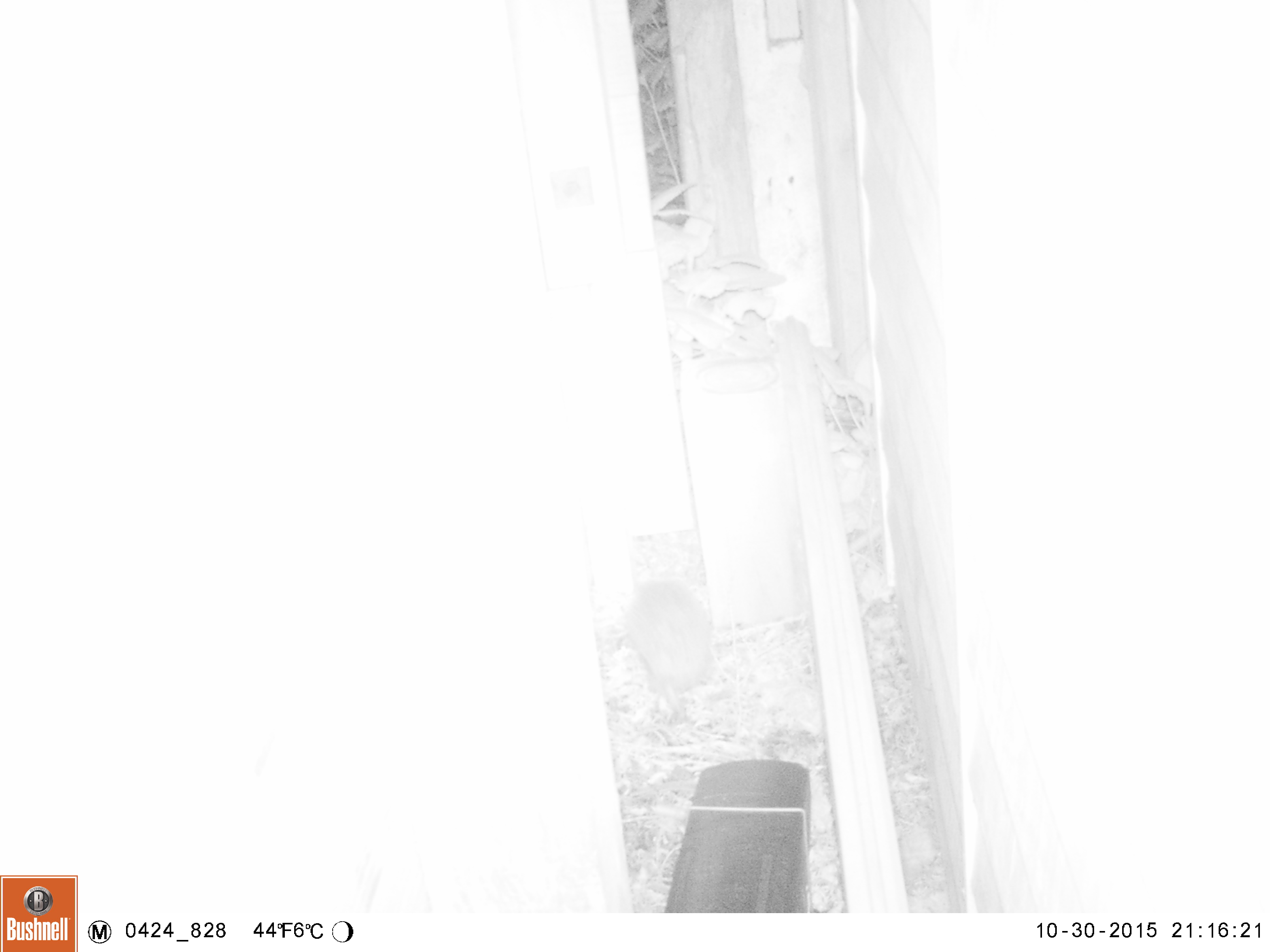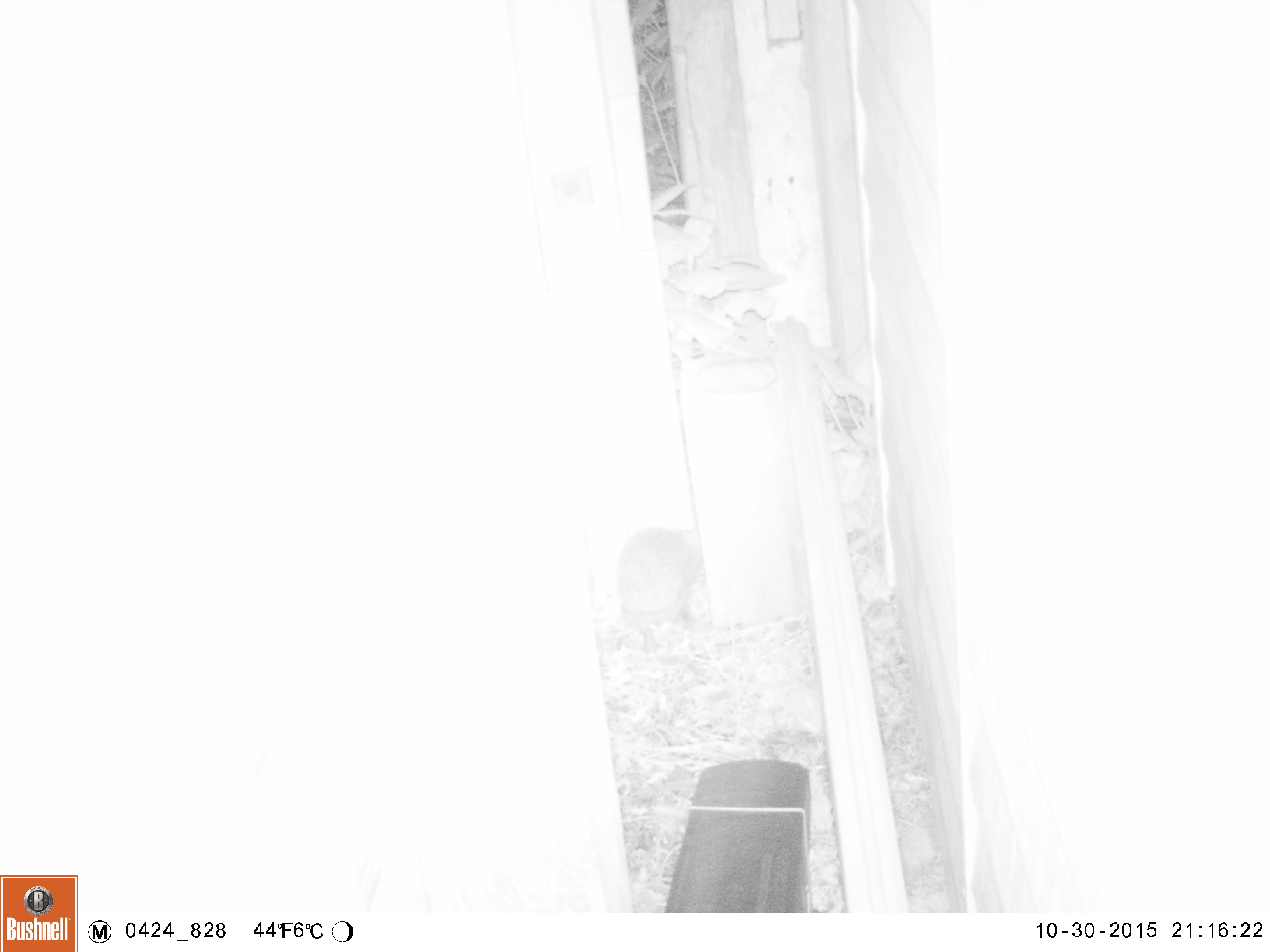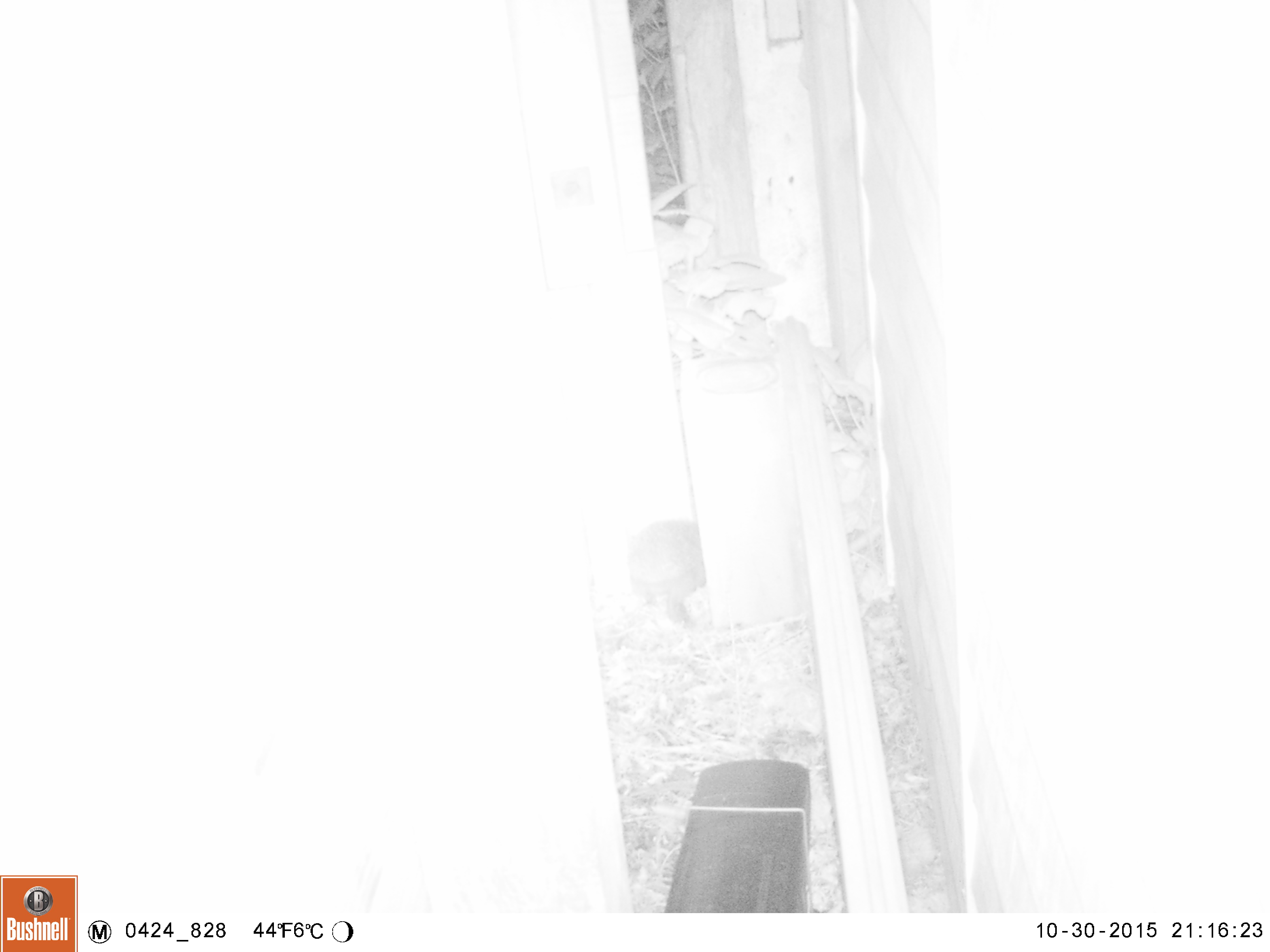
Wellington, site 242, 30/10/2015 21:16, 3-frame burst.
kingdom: Animalia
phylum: Chordata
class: Mammalia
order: Eulipotyphla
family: Erinaceidae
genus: Erinaceus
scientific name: Erinaceus europaeus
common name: hedgehog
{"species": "hedgehog (Erinaceus europaeus)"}